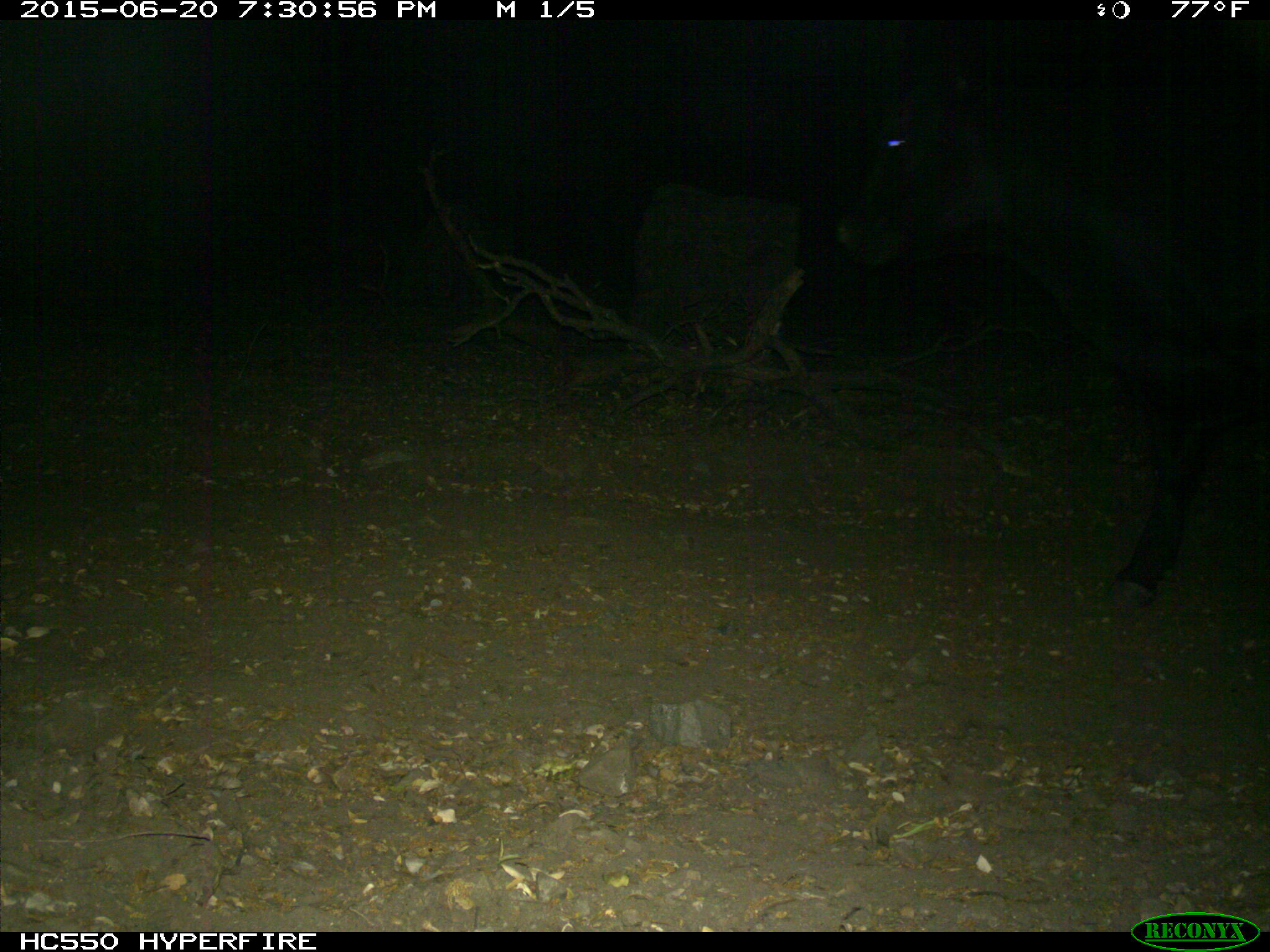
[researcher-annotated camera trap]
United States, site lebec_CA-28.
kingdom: Animalia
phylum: Chordata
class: Mammalia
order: Artiodactyla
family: Bovidae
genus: Bos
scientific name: Bos taurus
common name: domestic cow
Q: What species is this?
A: Bos taurus (domestic cow).